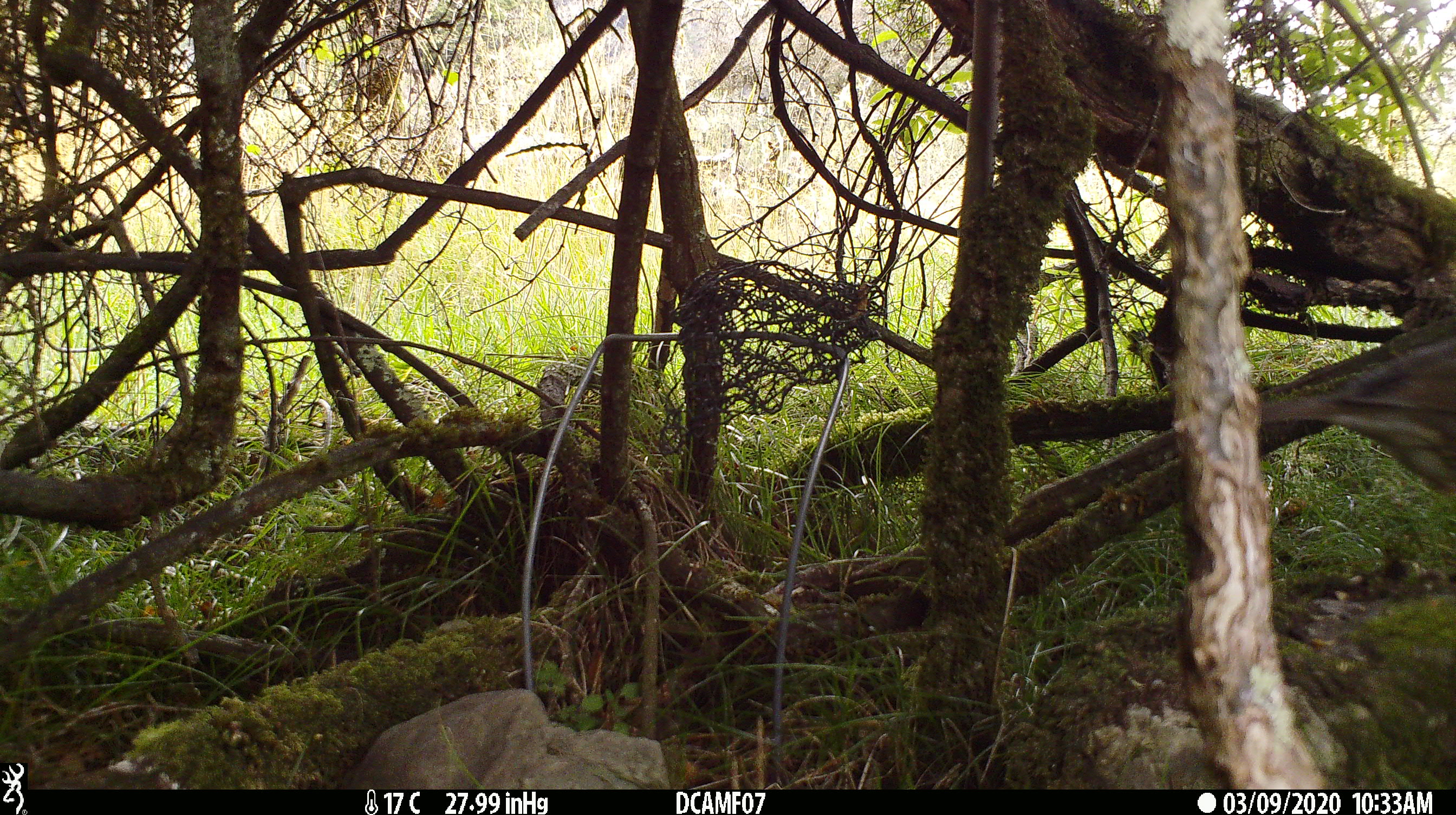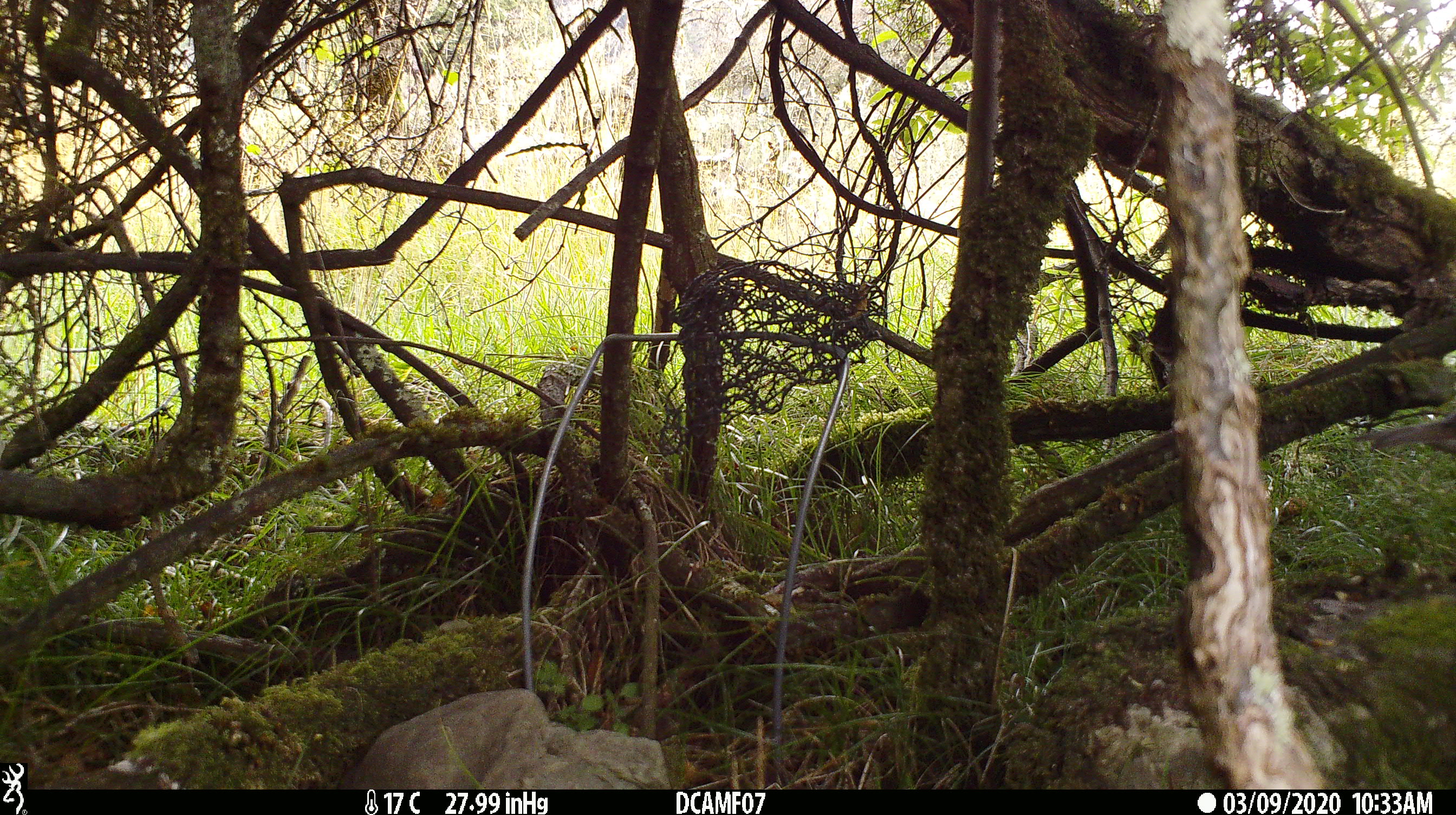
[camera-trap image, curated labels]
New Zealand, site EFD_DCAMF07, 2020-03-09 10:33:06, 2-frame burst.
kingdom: Animalia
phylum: Chordata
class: Aves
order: Passeriformes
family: Turdidae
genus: Turdus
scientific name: Turdus philomelos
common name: song thrush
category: thrush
Thrush (song thrush) (Turdus philomelos).